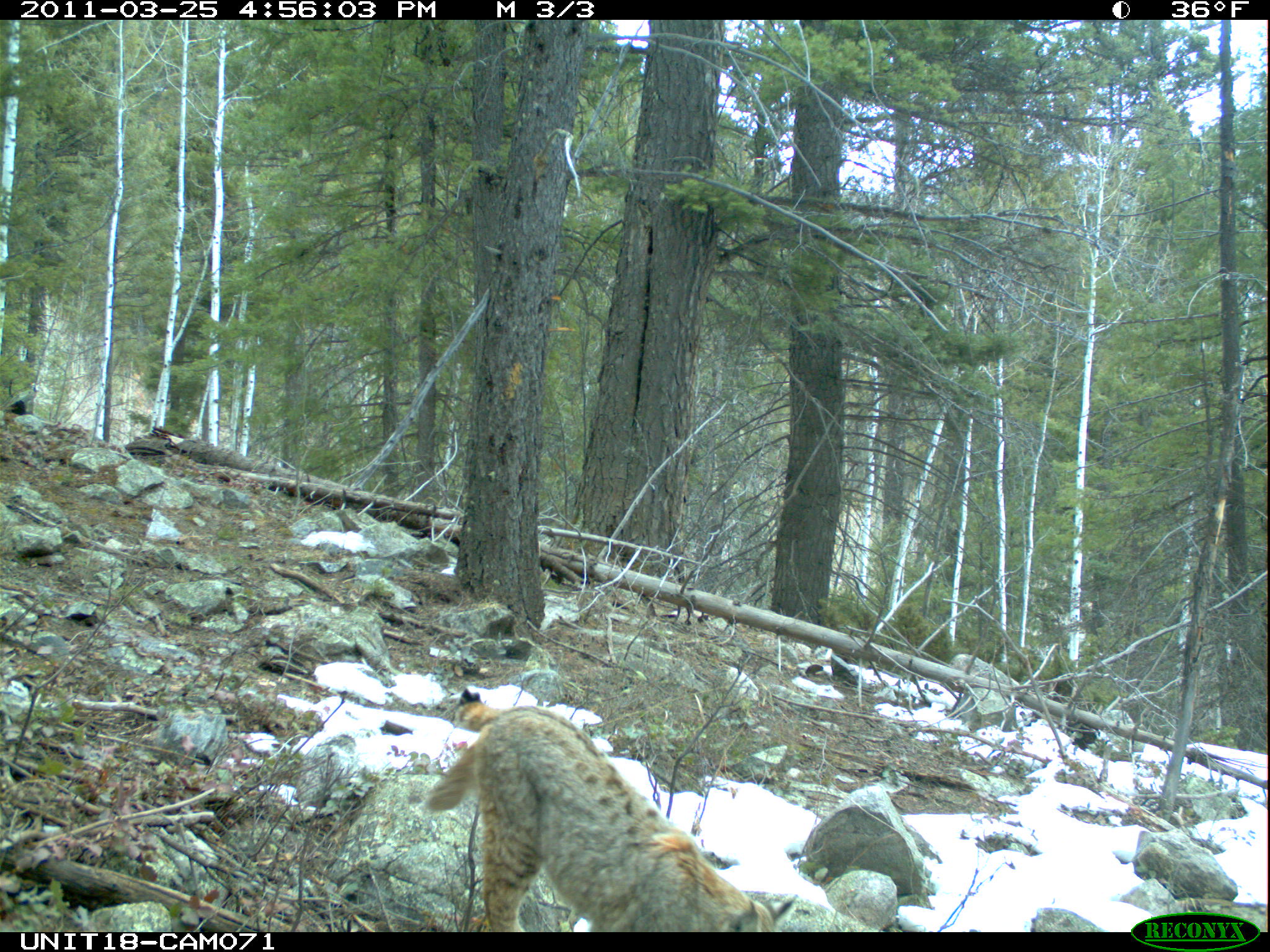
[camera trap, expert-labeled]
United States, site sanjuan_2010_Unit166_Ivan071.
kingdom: Animalia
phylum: Chordata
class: Mammalia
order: Carnivora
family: Felidae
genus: Lynx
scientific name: Lynx rufus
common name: bobcat